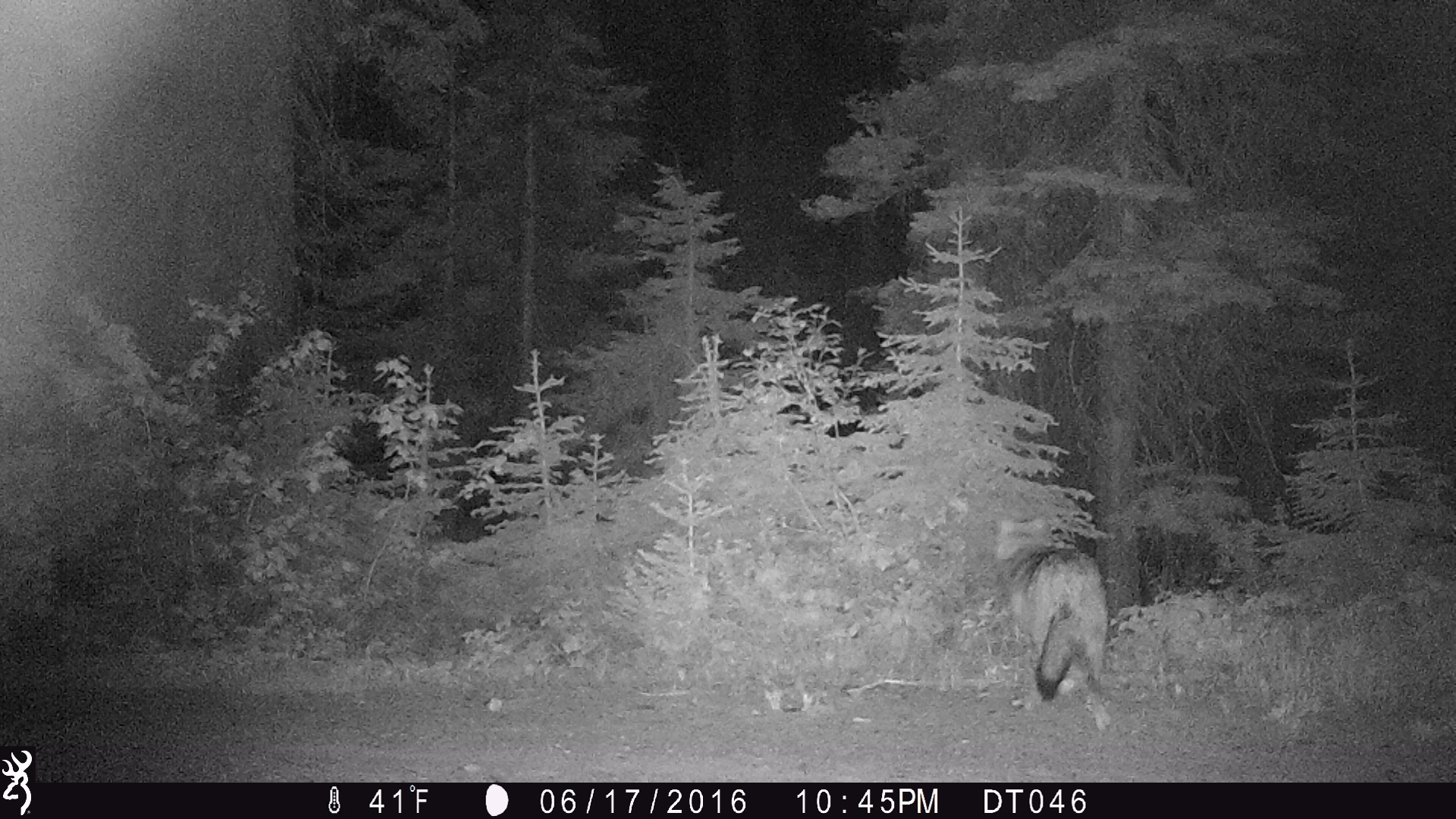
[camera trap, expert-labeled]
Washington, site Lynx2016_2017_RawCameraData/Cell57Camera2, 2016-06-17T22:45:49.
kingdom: Animalia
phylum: Chordata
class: Mammalia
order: Carnivora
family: Canidae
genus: Canis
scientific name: Canis lupus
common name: gray wolf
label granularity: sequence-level